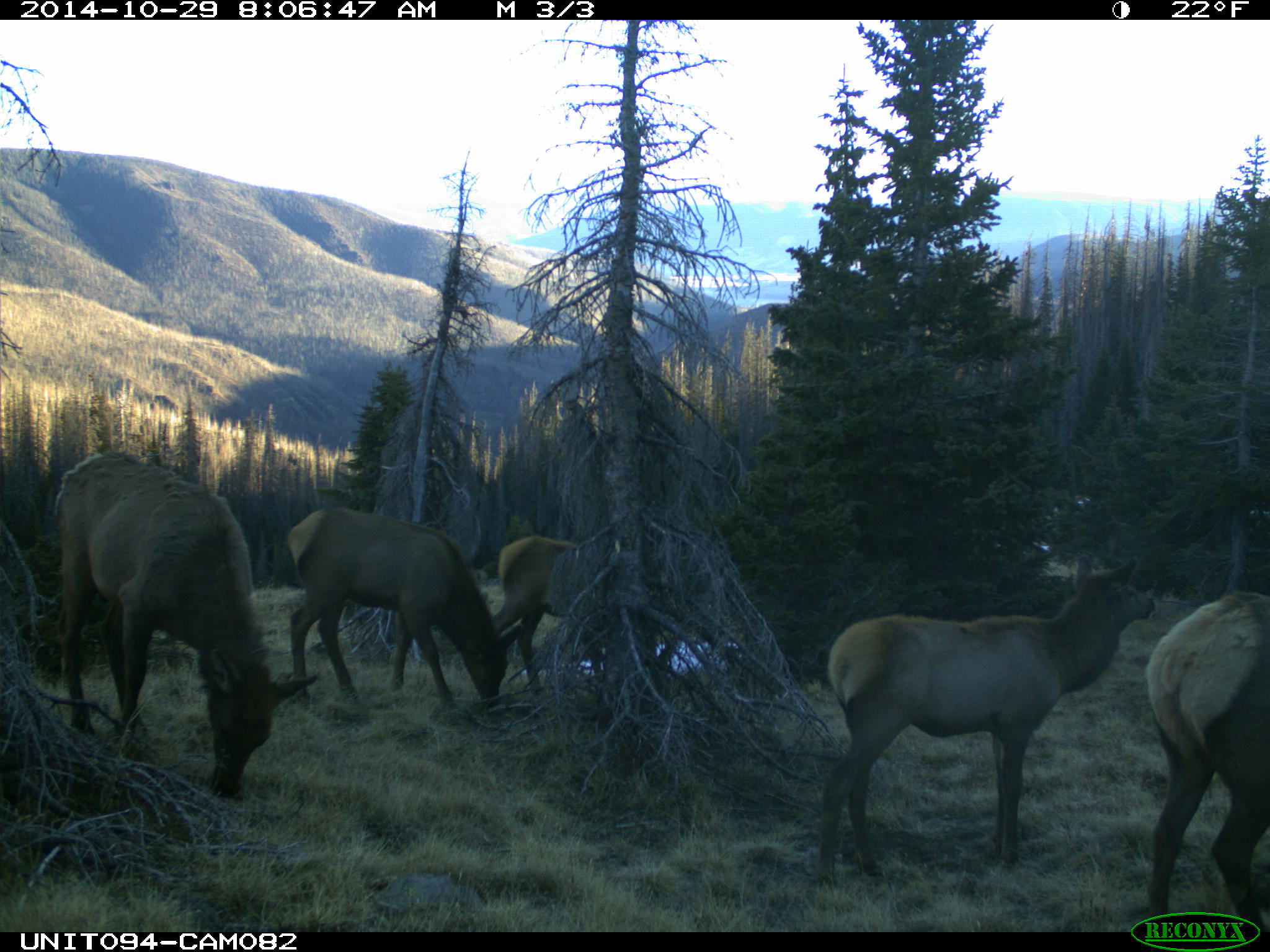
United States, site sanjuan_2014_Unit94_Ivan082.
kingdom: Animalia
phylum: Chordata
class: Mammalia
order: Artiodactyla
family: Cervidae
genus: Cervus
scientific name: Cervus elaphus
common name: red deer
Cervus elaphus (red deer).